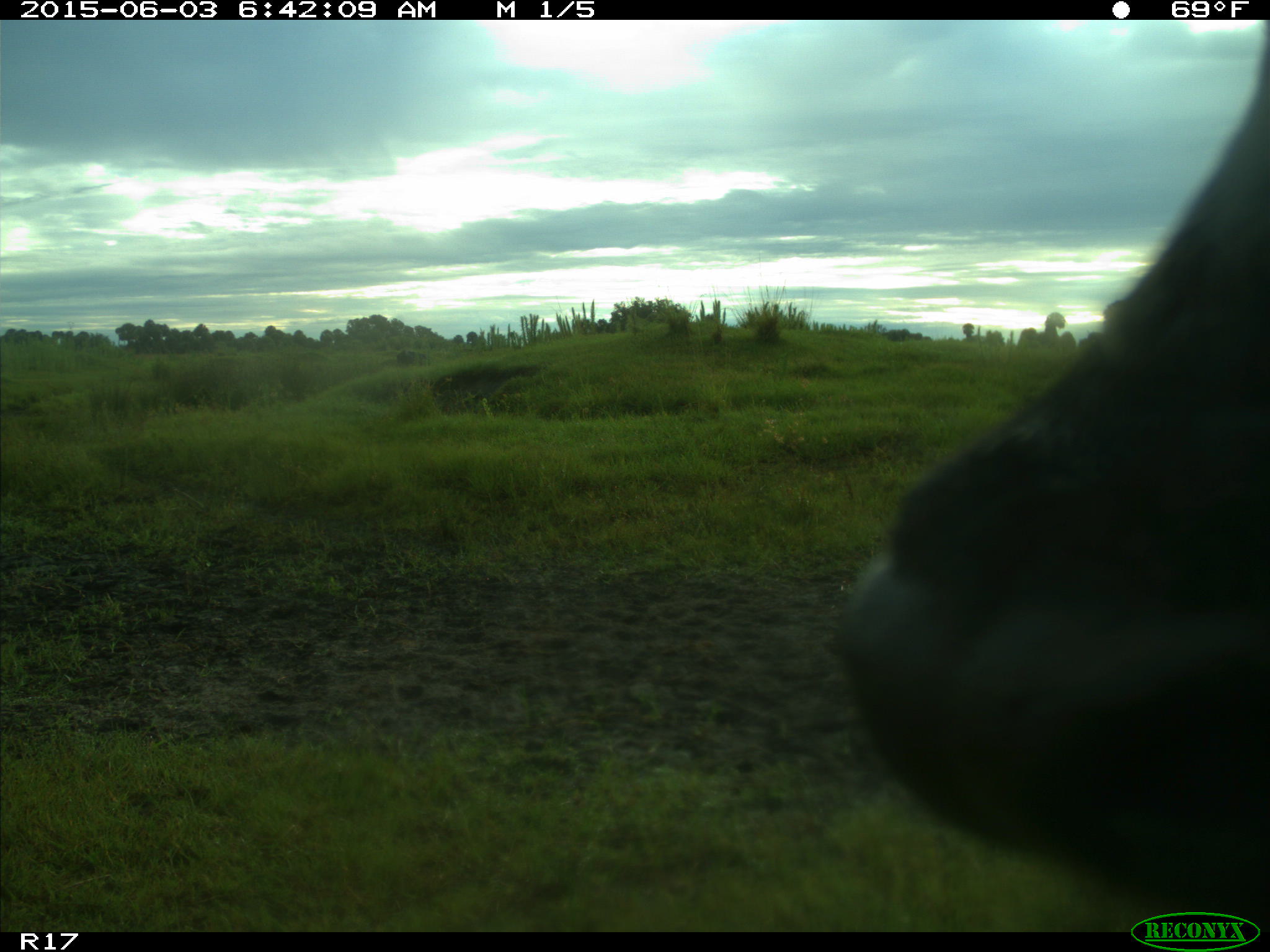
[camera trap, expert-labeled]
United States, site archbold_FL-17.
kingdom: Animalia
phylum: Chordata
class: Mammalia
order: Artiodactyla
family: Bovidae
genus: Bos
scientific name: Bos taurus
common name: domestic cow